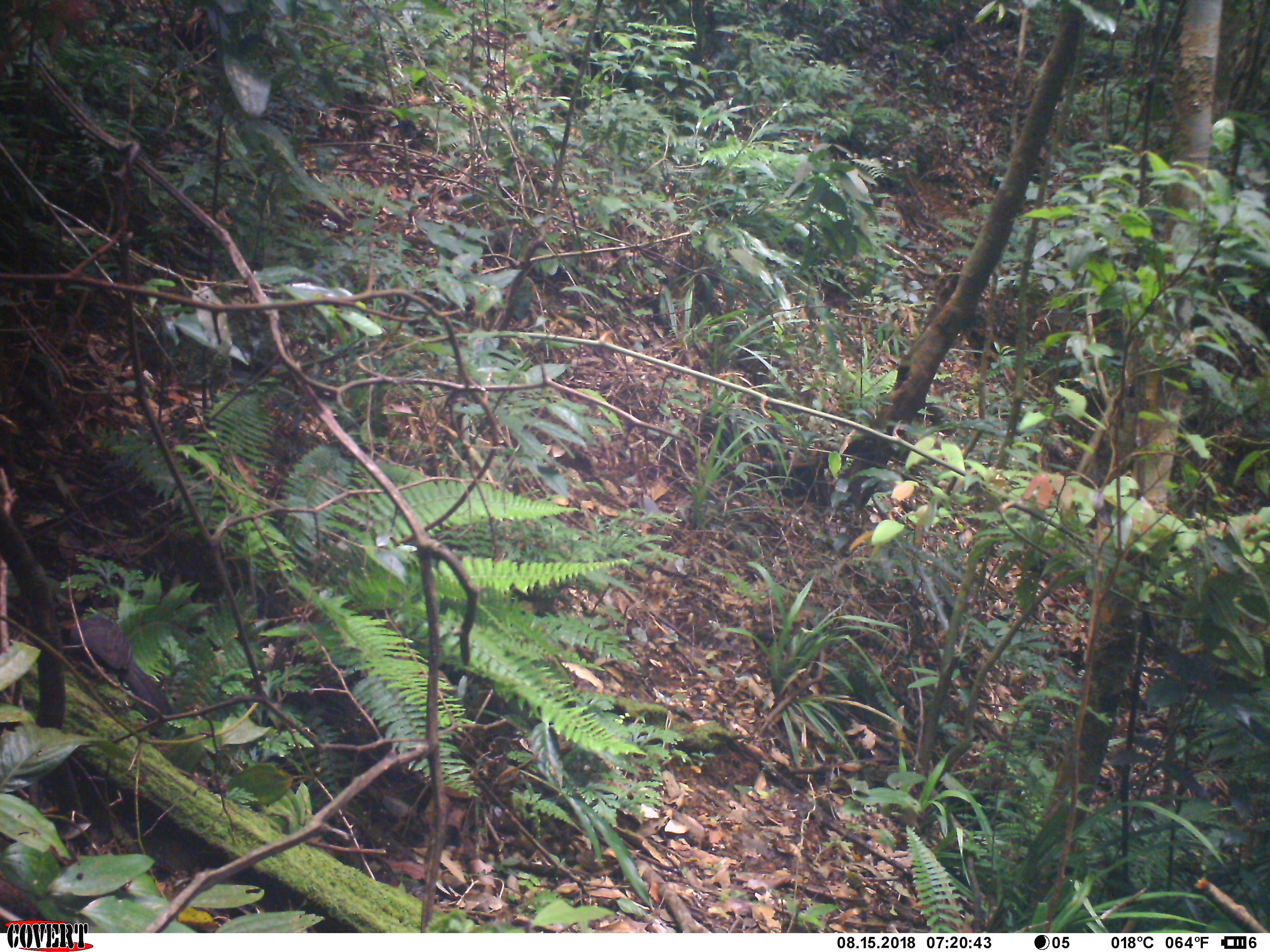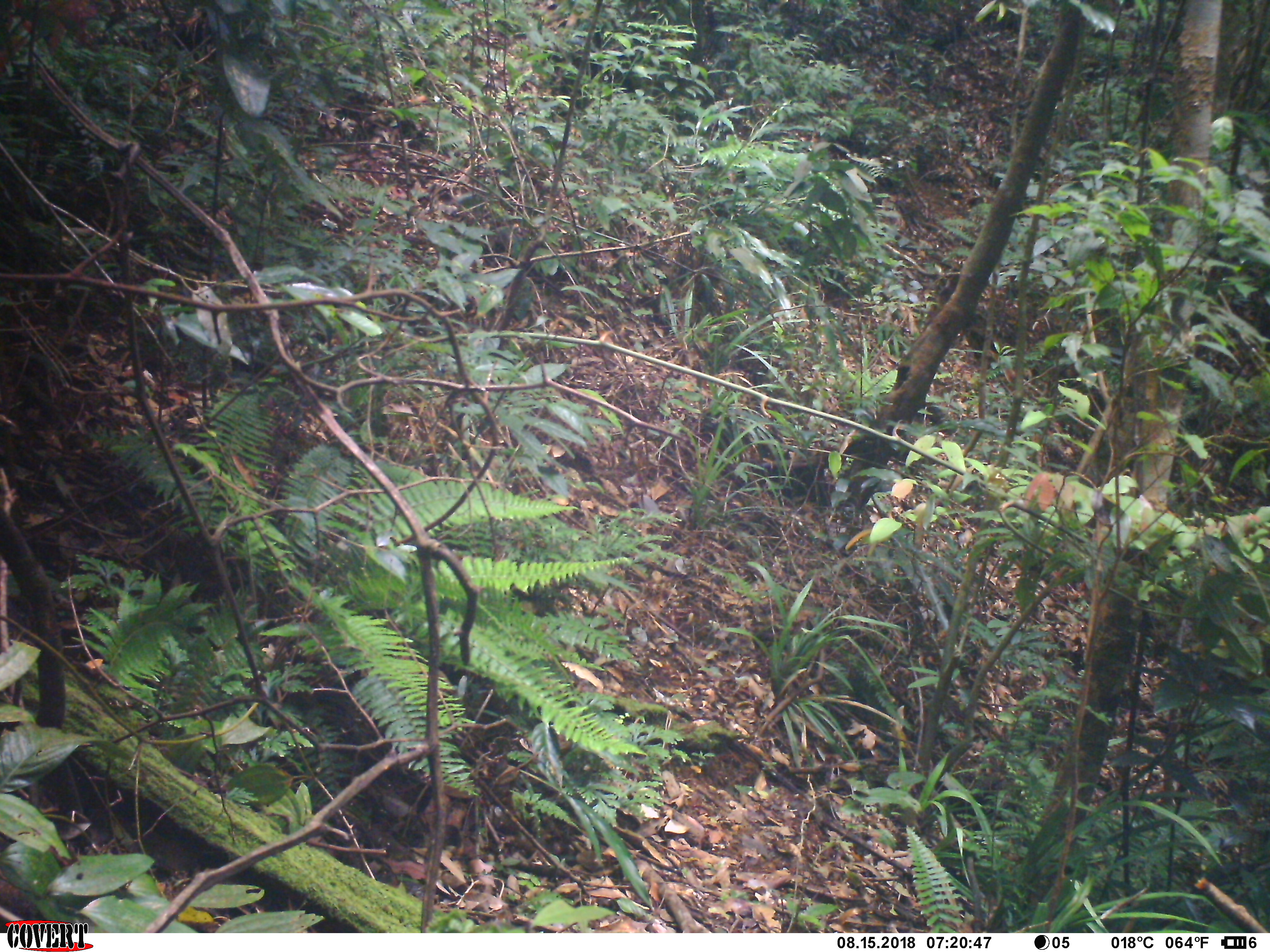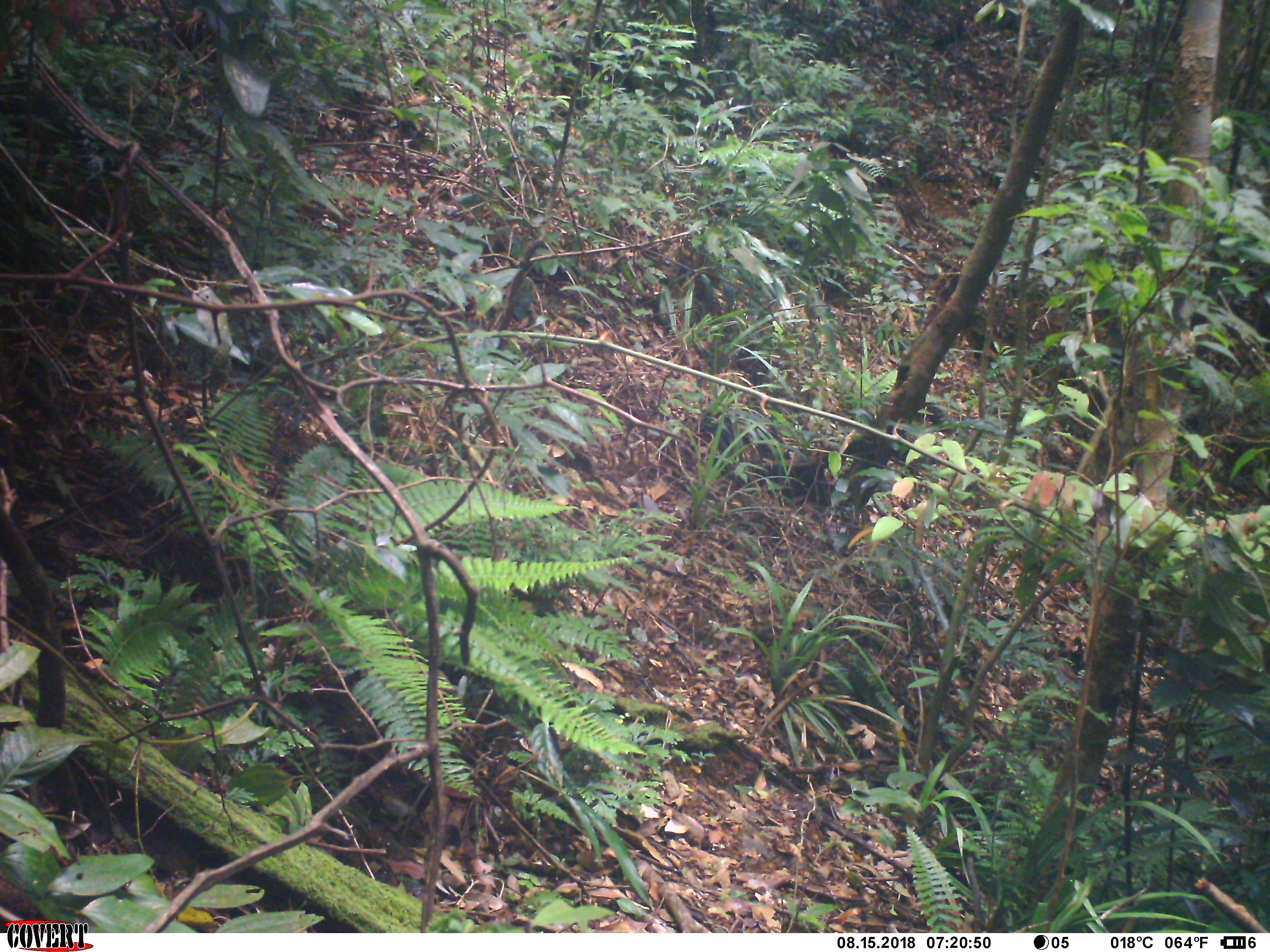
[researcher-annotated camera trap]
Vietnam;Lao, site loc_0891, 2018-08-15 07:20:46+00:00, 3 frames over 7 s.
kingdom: Animalia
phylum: Chordata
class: Aves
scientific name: Aves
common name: bird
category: unidentified bird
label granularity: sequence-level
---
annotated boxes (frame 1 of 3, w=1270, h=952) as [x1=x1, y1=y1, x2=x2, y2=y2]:
unidentified bird: [x1=54, y1=592, x2=174, y2=725]